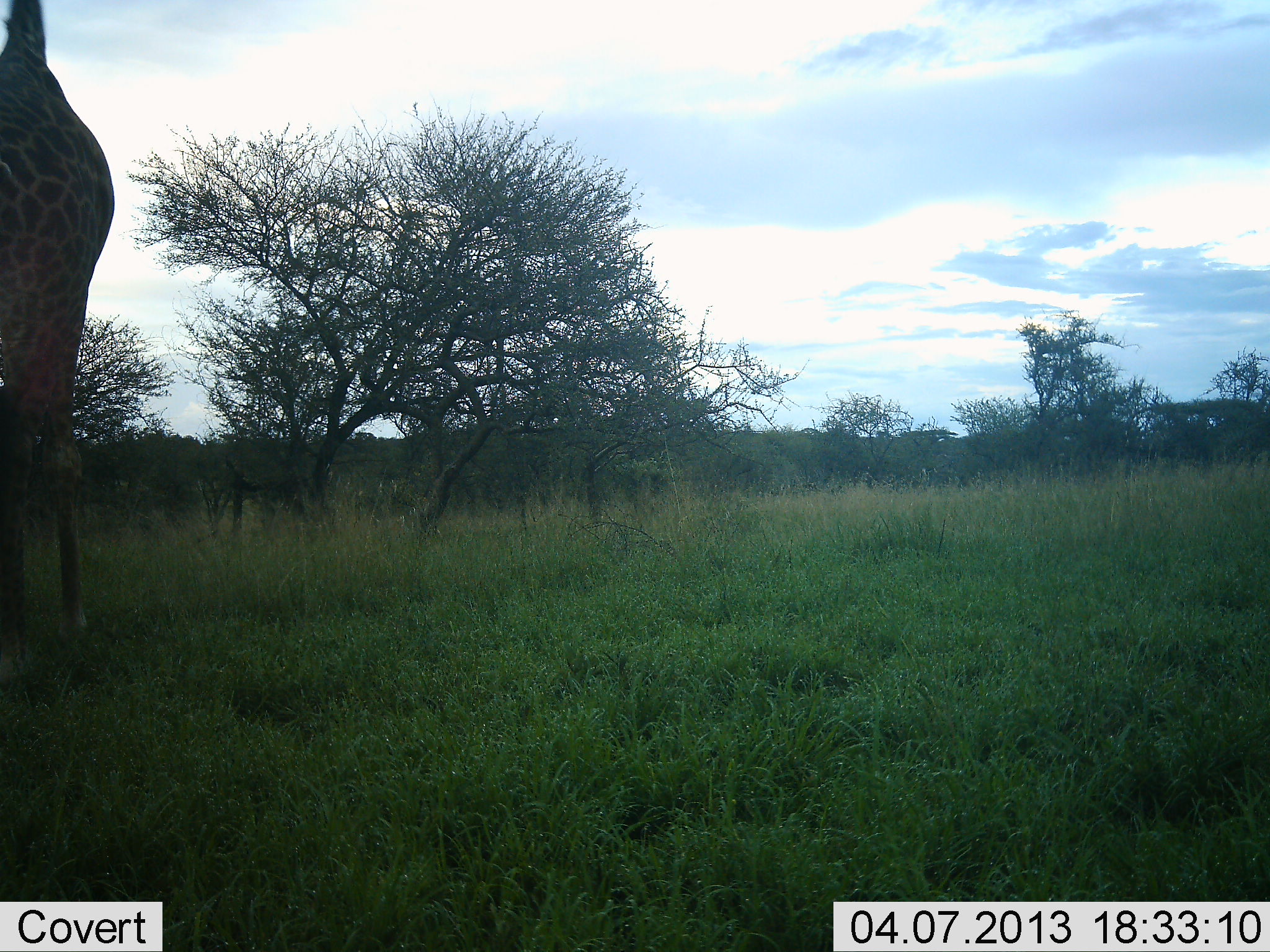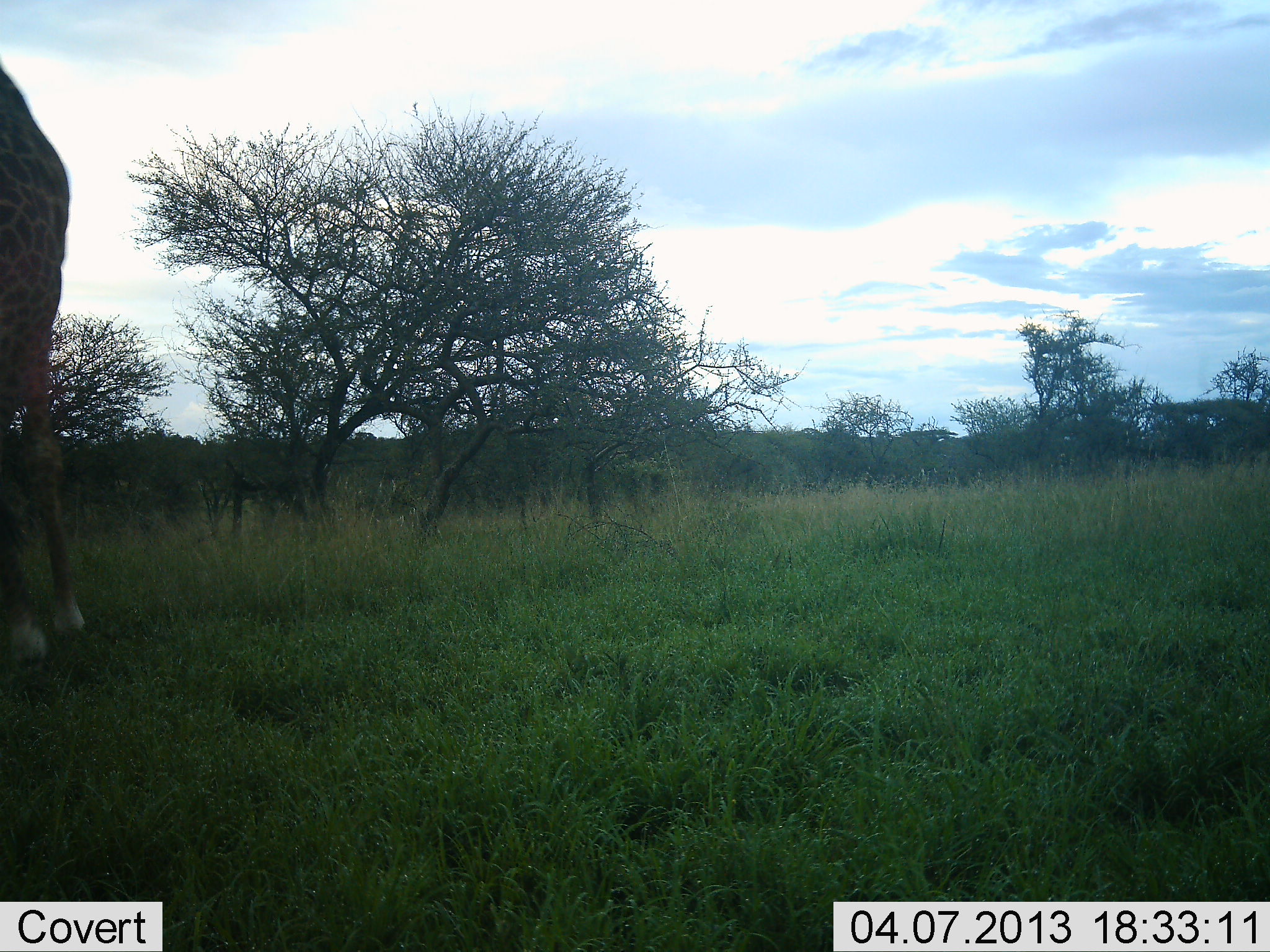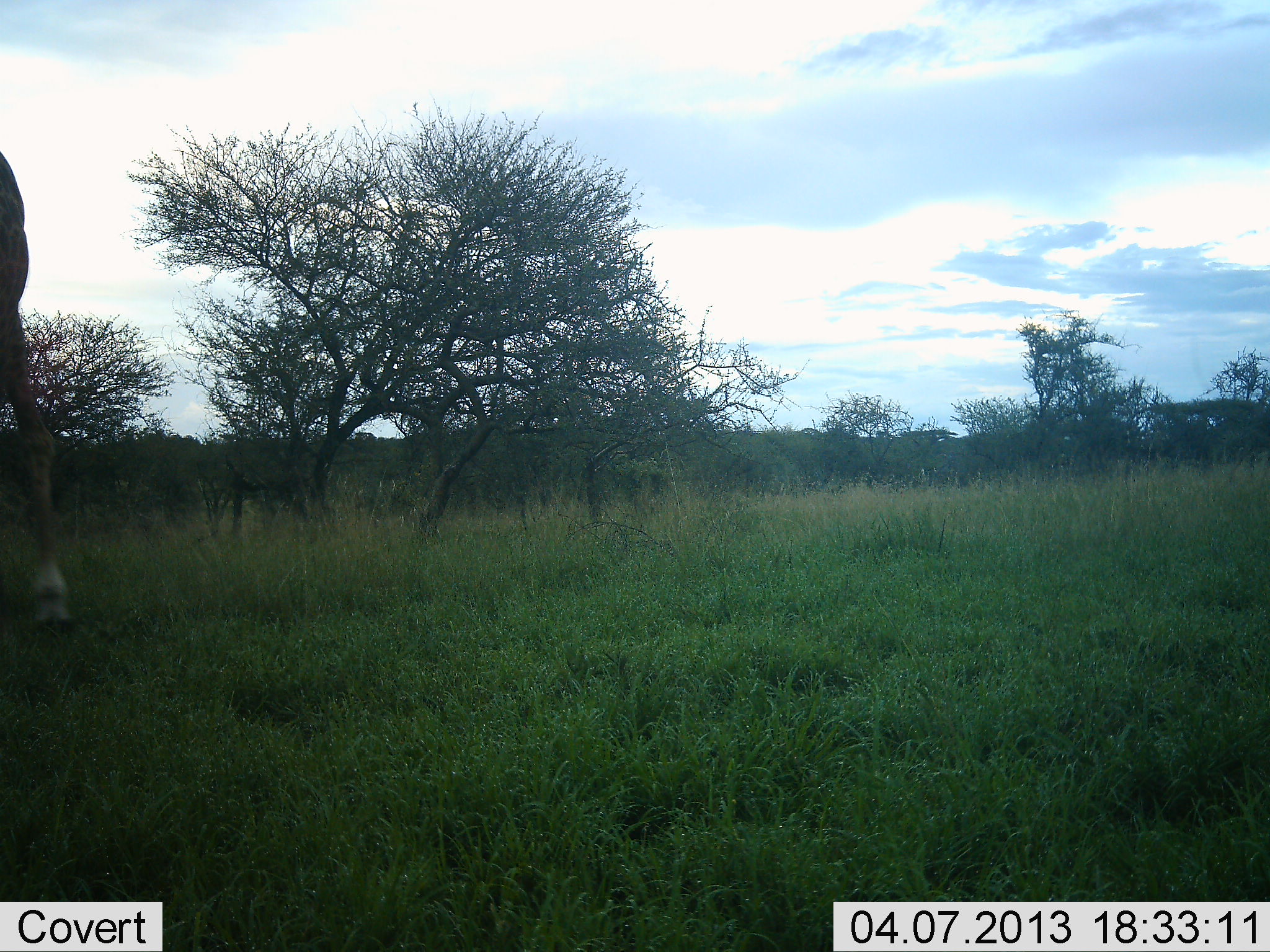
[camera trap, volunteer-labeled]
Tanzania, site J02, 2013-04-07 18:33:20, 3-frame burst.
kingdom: Animalia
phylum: Chordata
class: Mammalia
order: Artiodactyla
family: Giraffidae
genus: Giraffa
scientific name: Giraffa camelopardalis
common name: giraffe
Giraffe (Giraffa camelopardalis), count 1. Behavior (volunteer vote fractions): standing 32%, resting 0%, moving 68%, interacting 0%. Young present (vote fraction): 0%. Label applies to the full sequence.